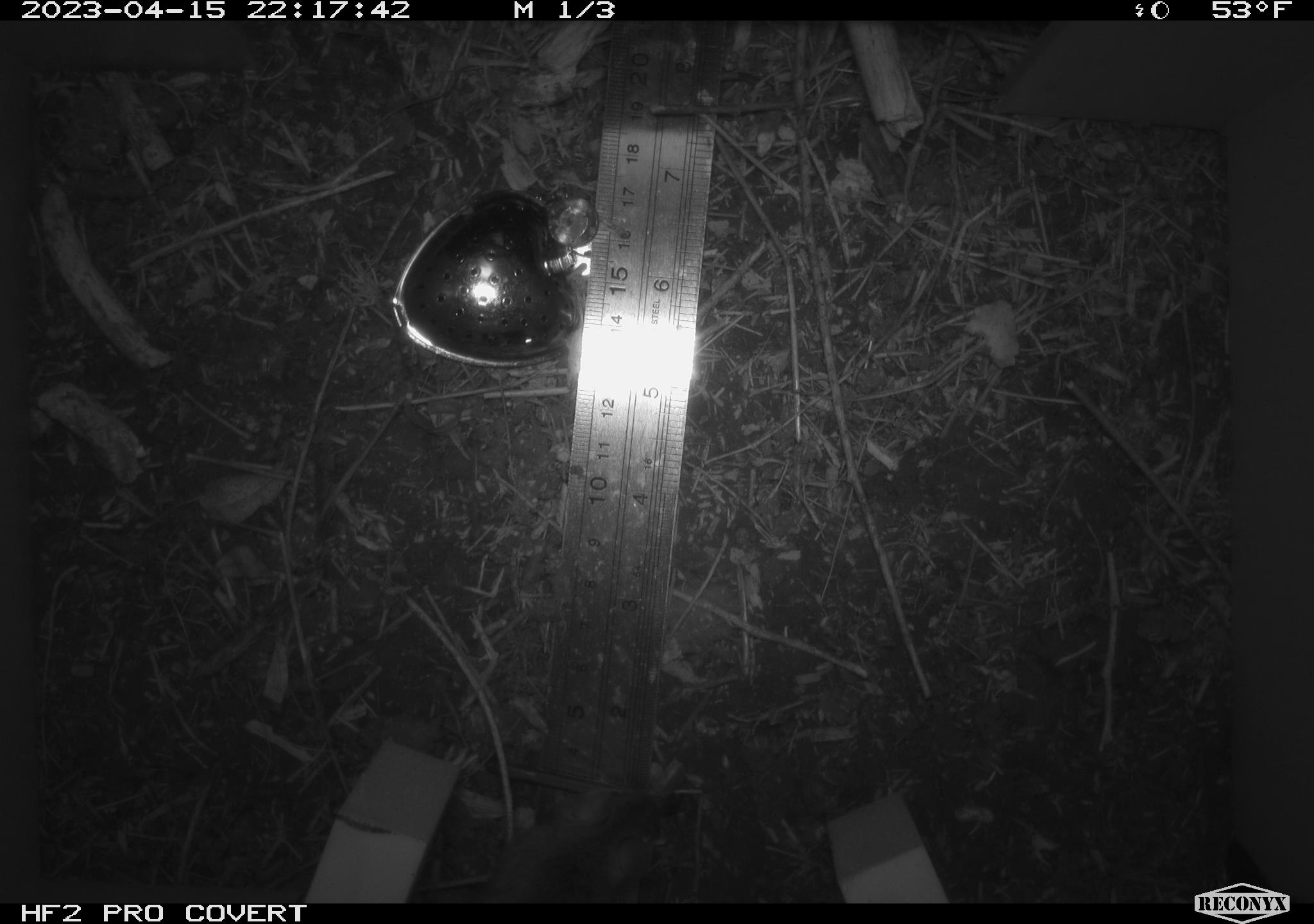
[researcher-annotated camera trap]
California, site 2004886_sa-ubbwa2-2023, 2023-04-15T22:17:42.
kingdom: Animalia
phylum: Chordata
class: Mammalia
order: Rodentia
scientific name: Rodentia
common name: mouse species